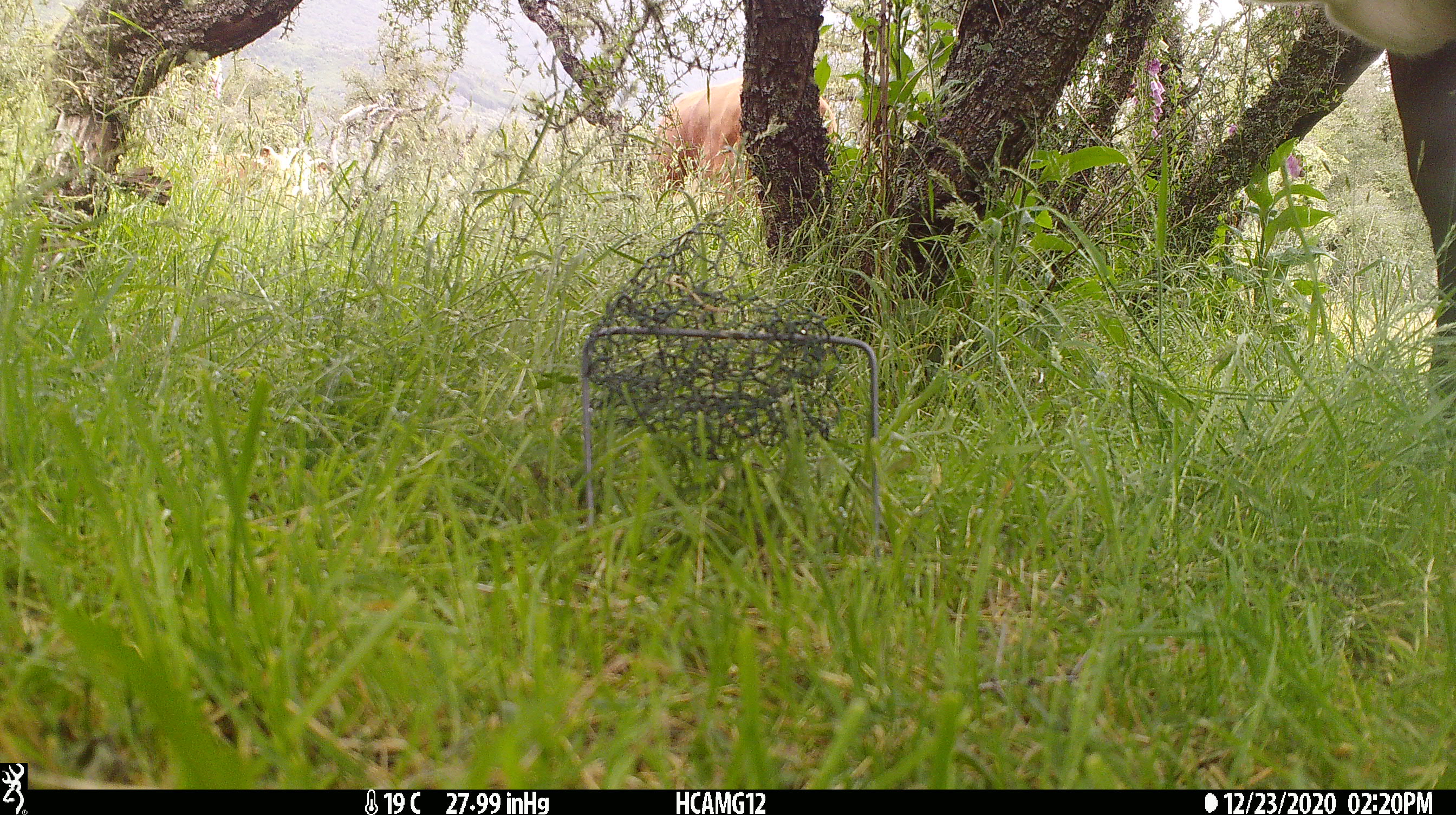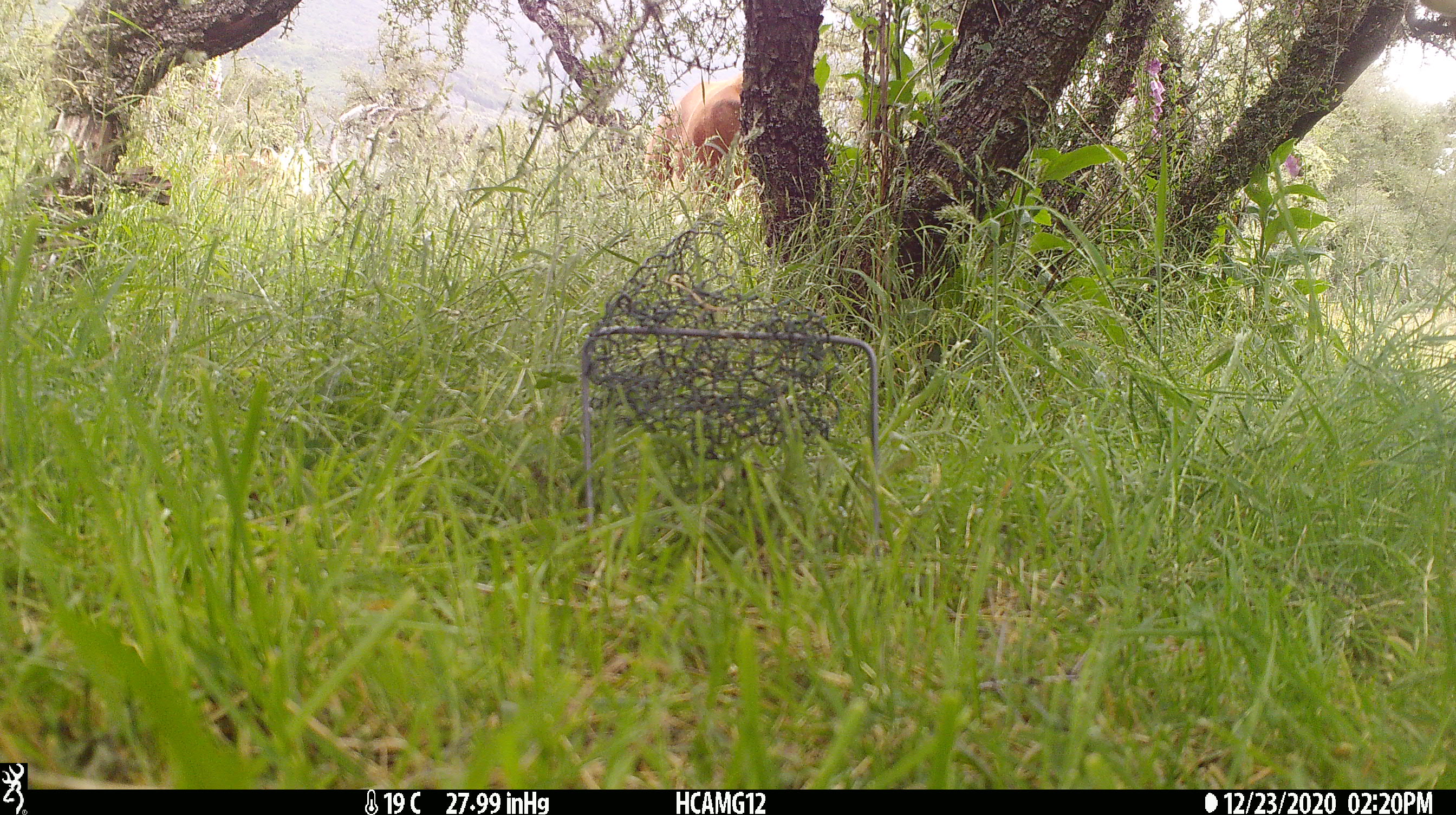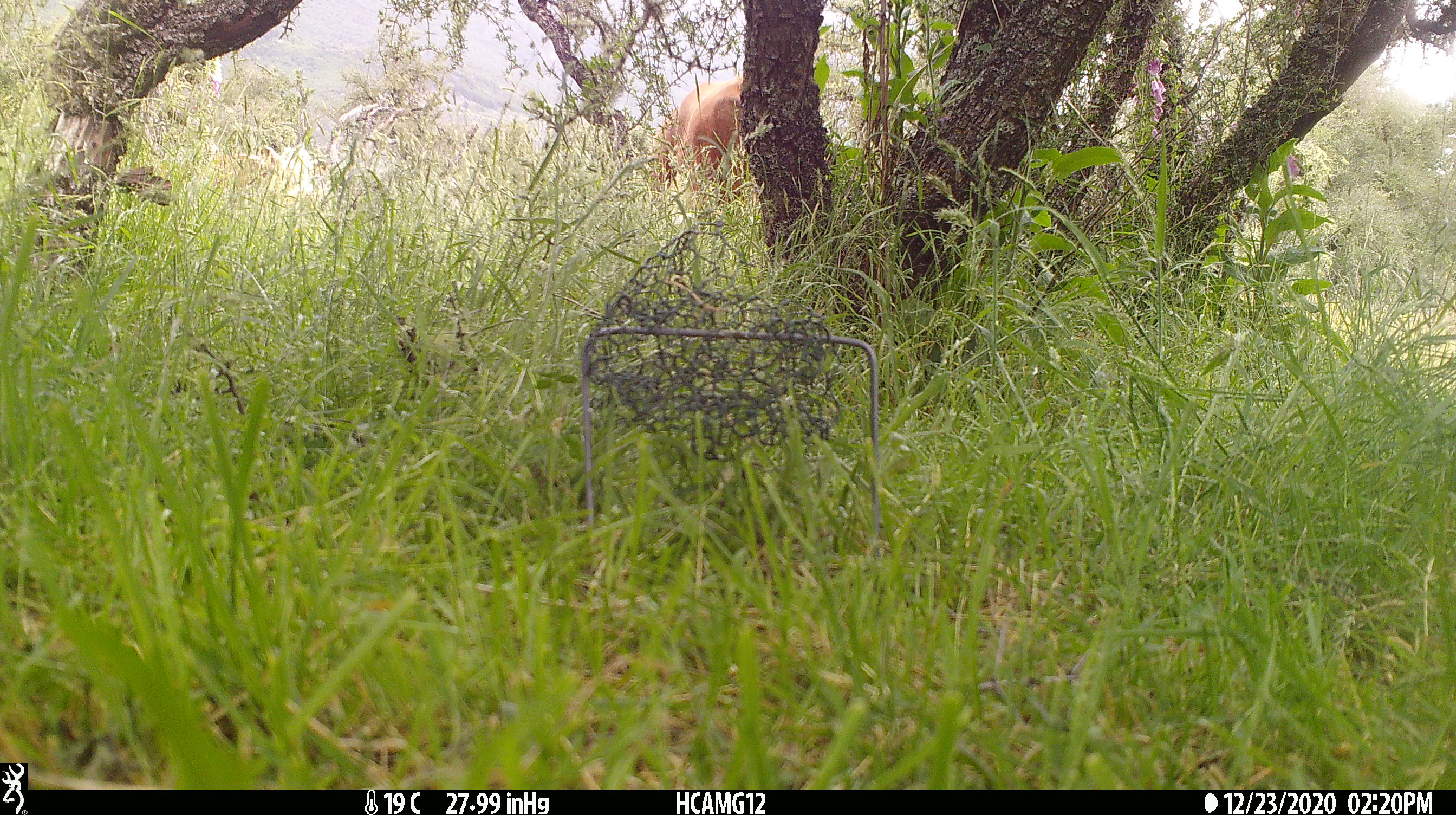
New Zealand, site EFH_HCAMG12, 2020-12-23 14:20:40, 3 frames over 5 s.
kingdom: Animalia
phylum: Chordata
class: Mammalia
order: Artiodactyla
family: Bovidae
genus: Bos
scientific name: Bos taurus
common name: domestic cow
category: cow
Cow (domestic cow) (Bos taurus).